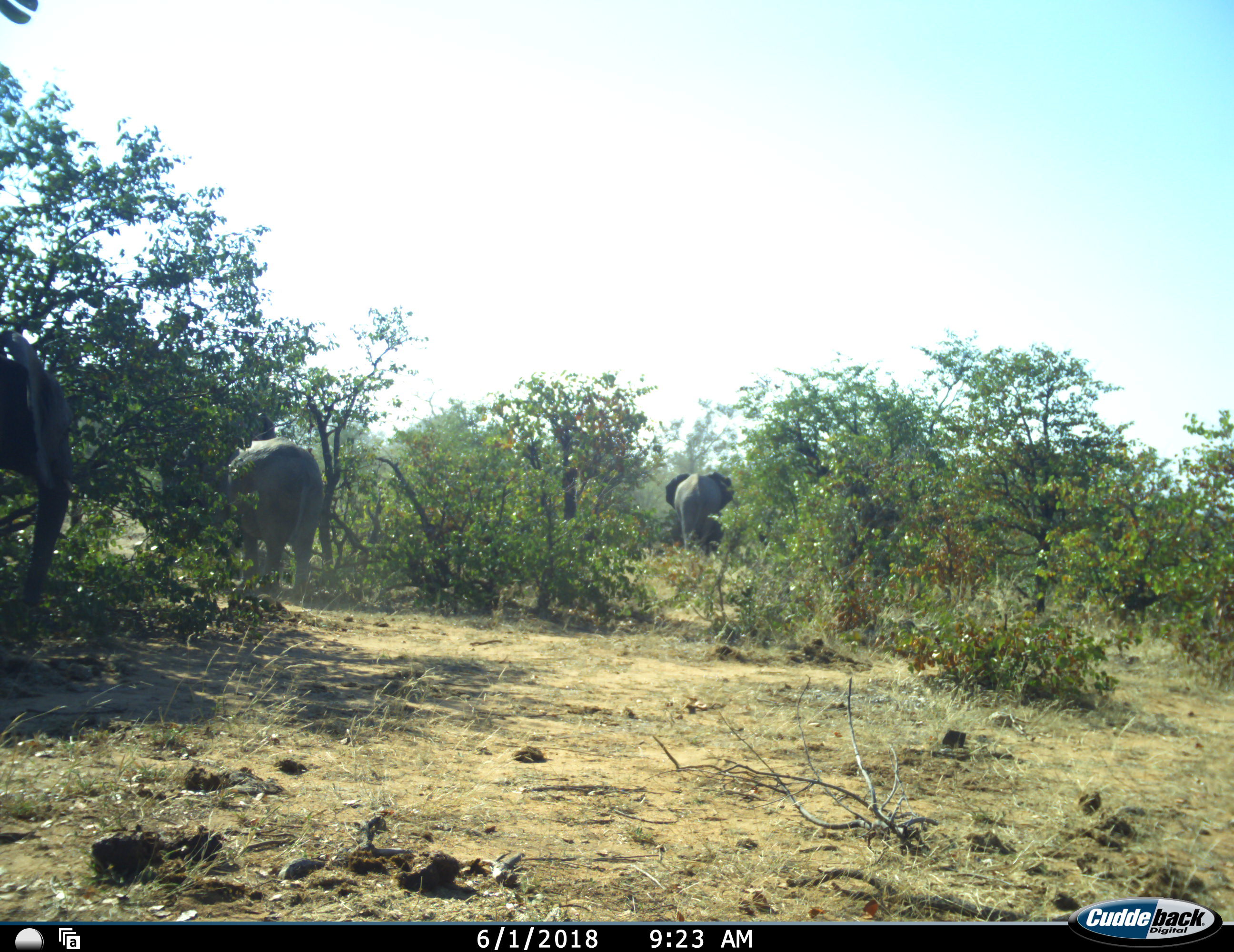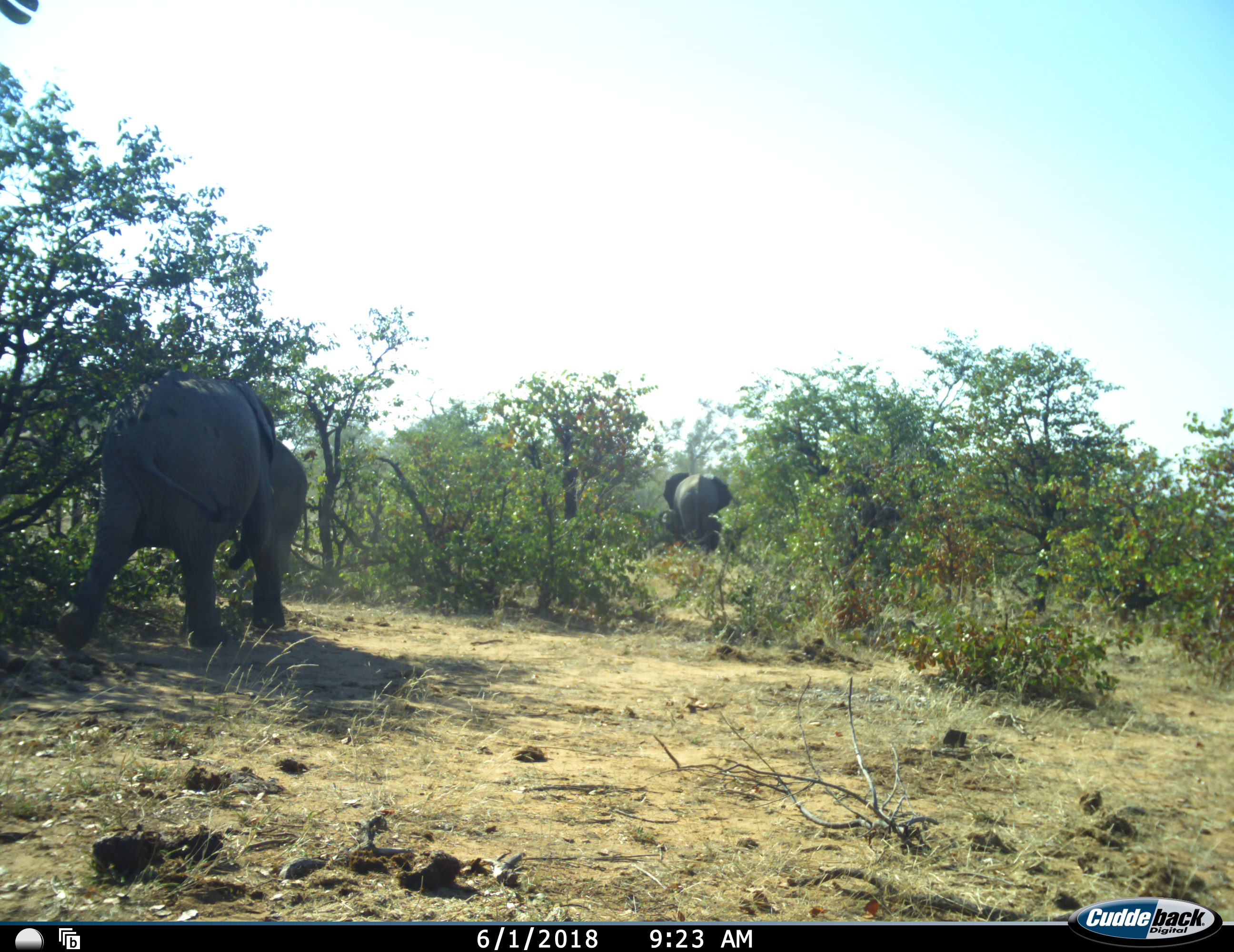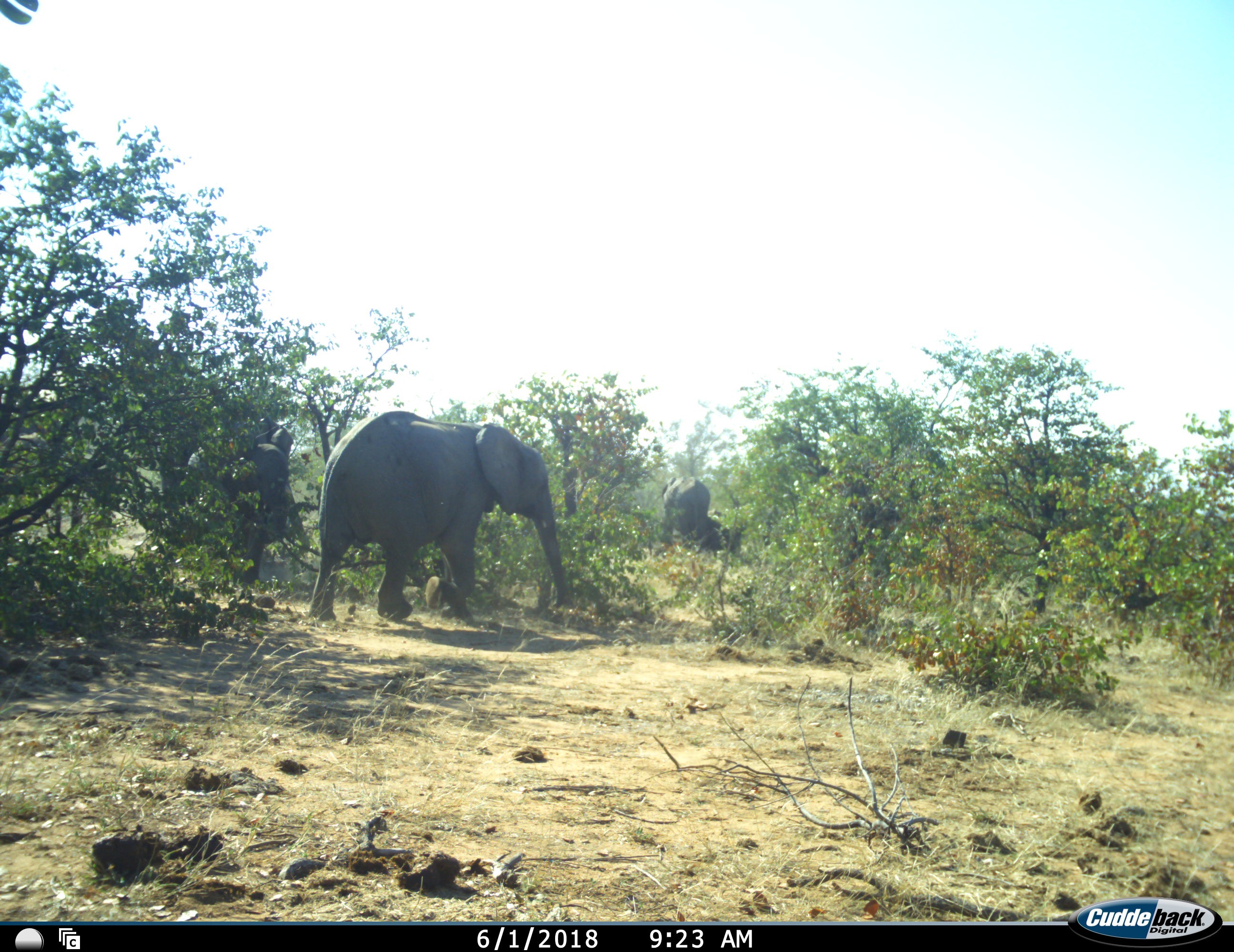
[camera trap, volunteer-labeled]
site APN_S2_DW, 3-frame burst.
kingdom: Animalia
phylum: Chordata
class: Mammalia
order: Proboscidea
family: Elephantidae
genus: Loxodonta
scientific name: Loxodonta africana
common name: african bush elephant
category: elephant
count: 4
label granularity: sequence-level